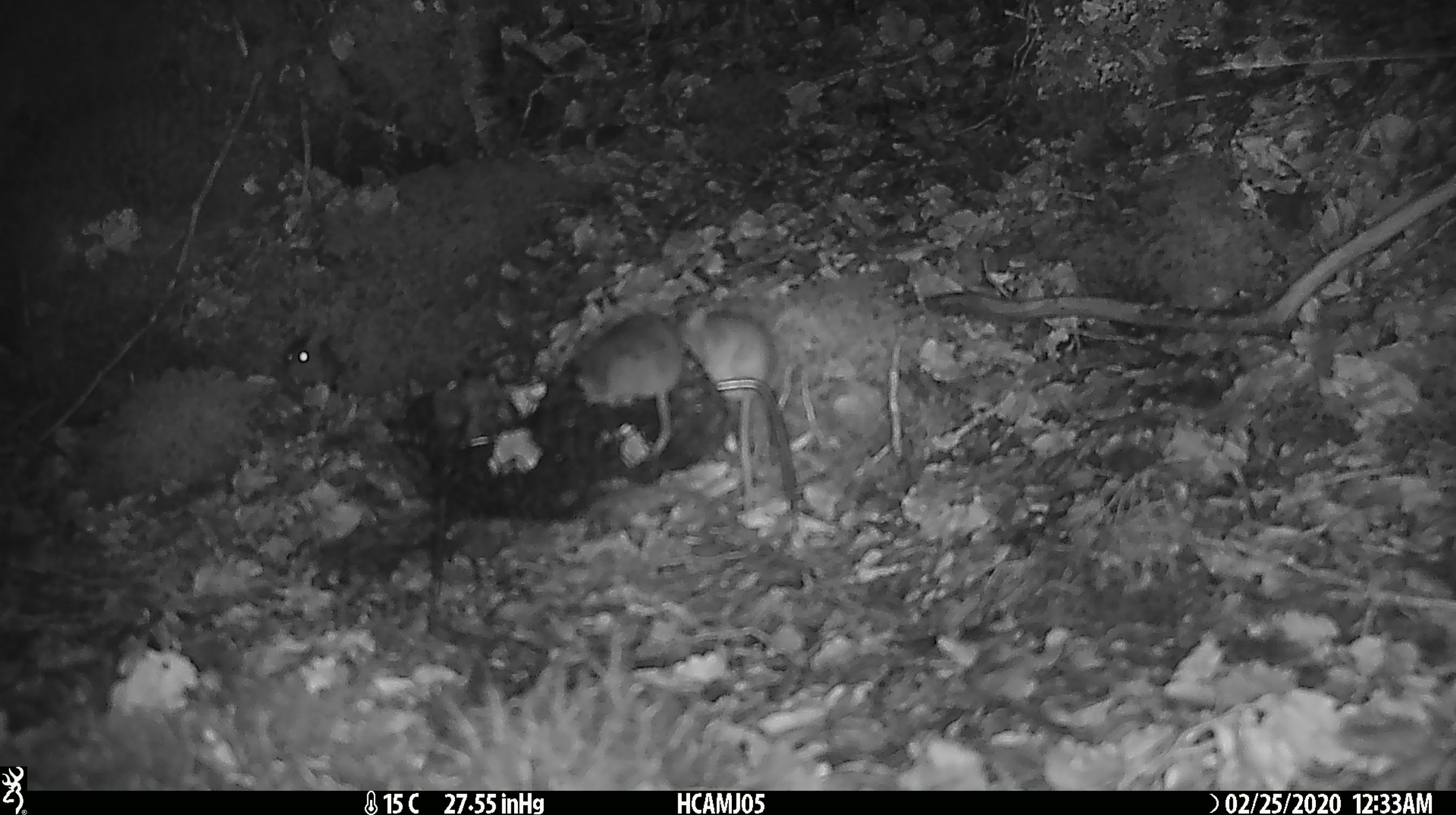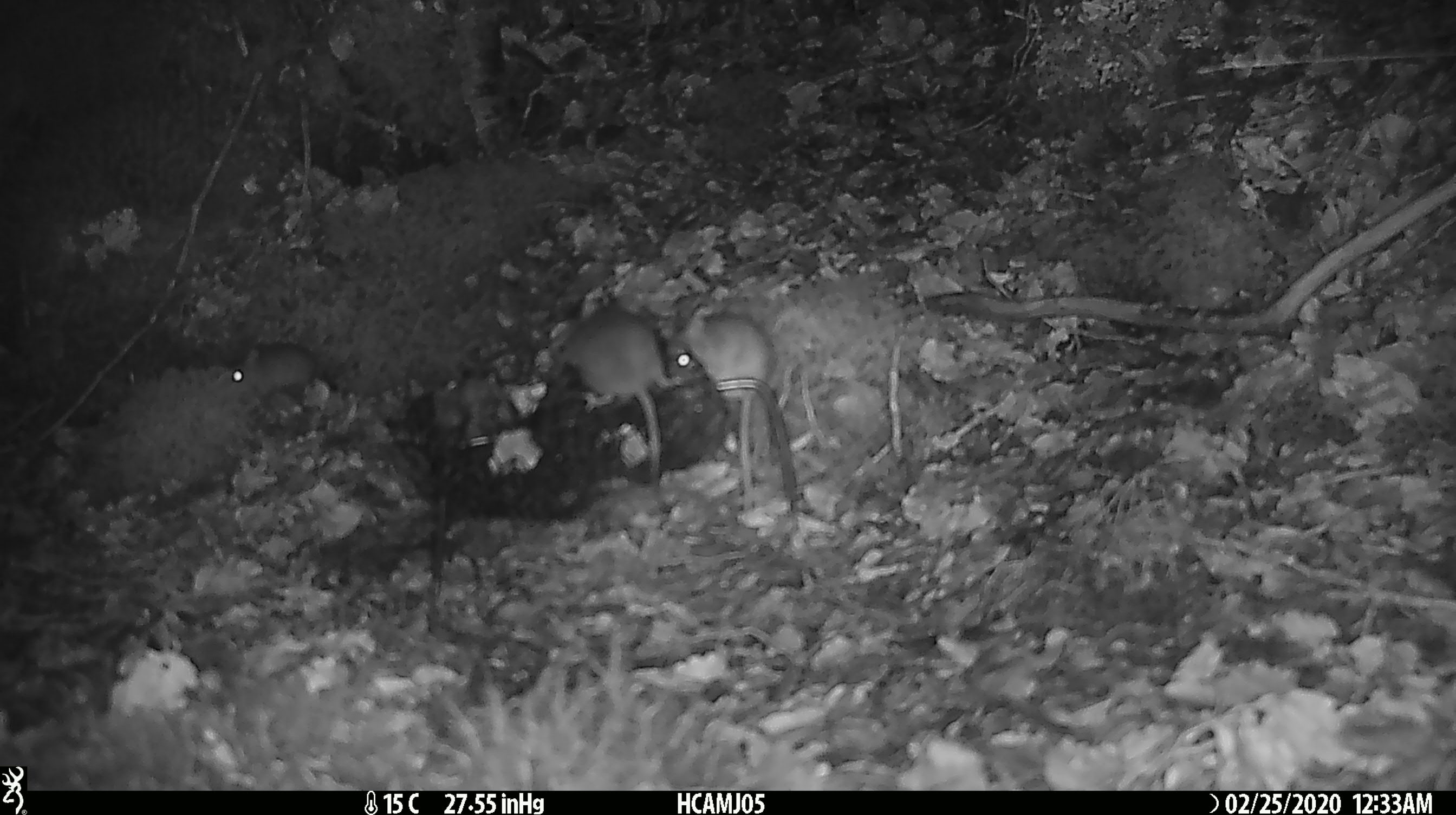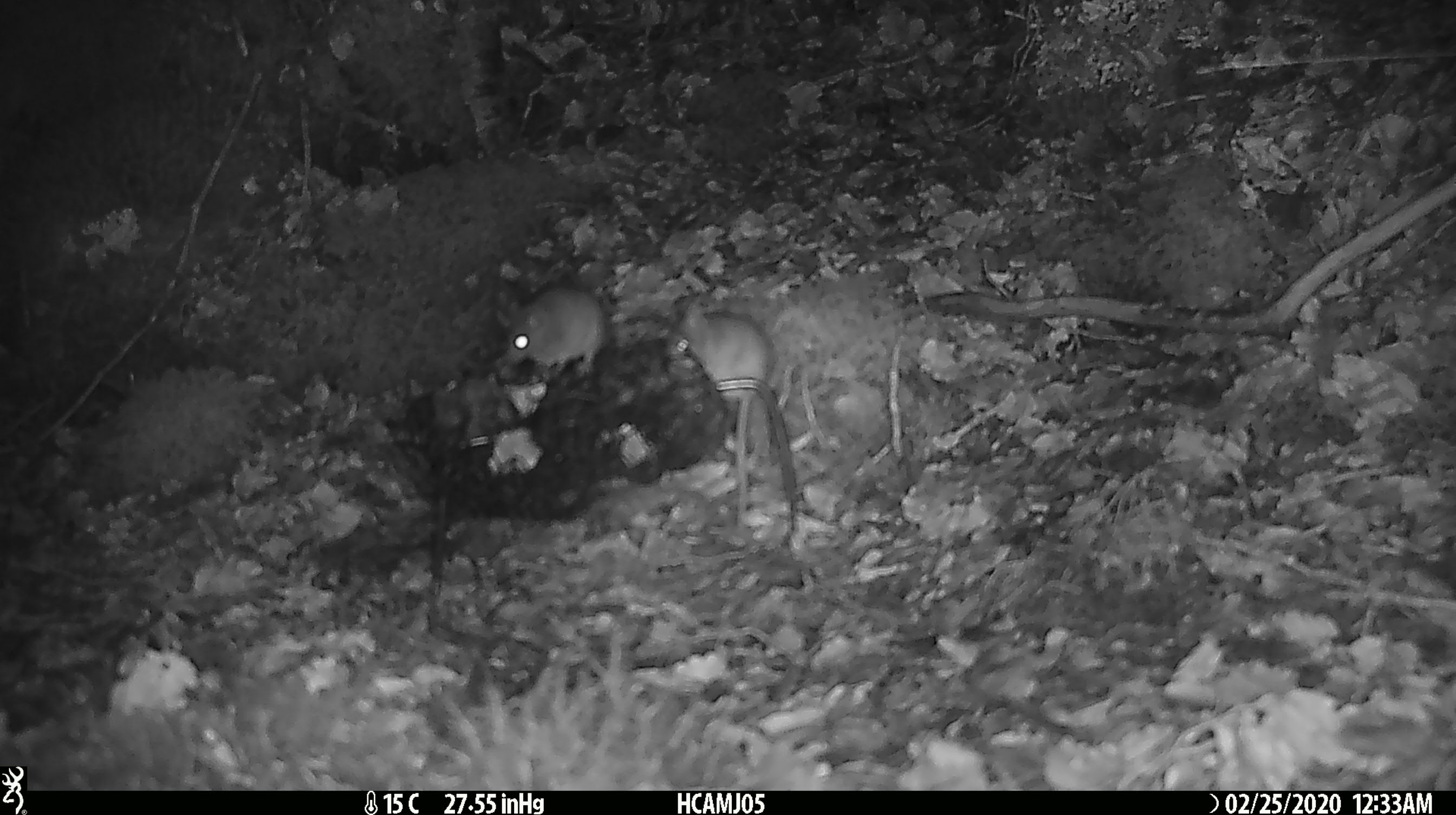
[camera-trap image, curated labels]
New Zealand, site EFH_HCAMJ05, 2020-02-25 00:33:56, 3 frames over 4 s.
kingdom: Animalia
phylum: Chordata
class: Mammalia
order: Rodentia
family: Muridae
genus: Mus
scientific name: Mus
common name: mouse